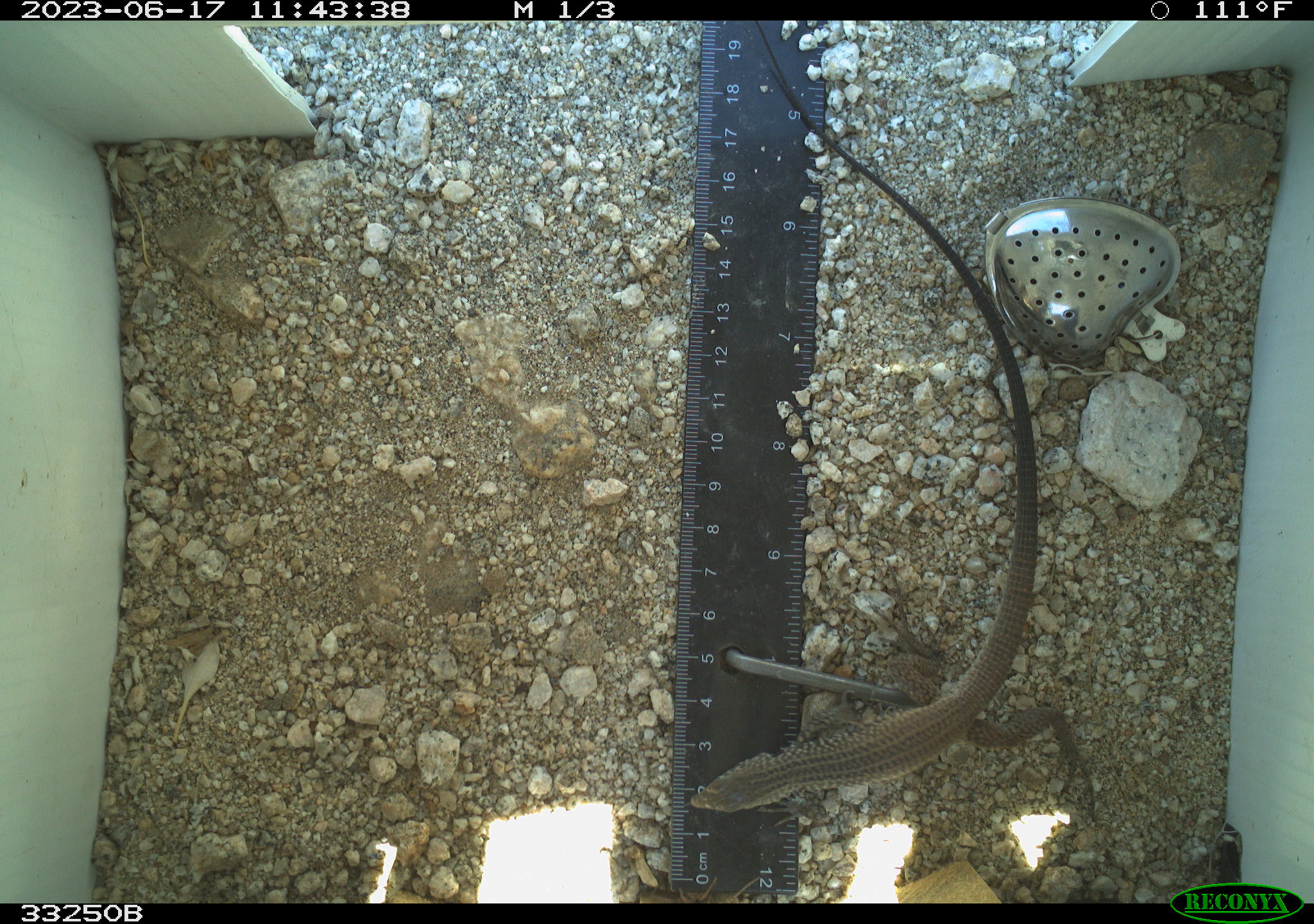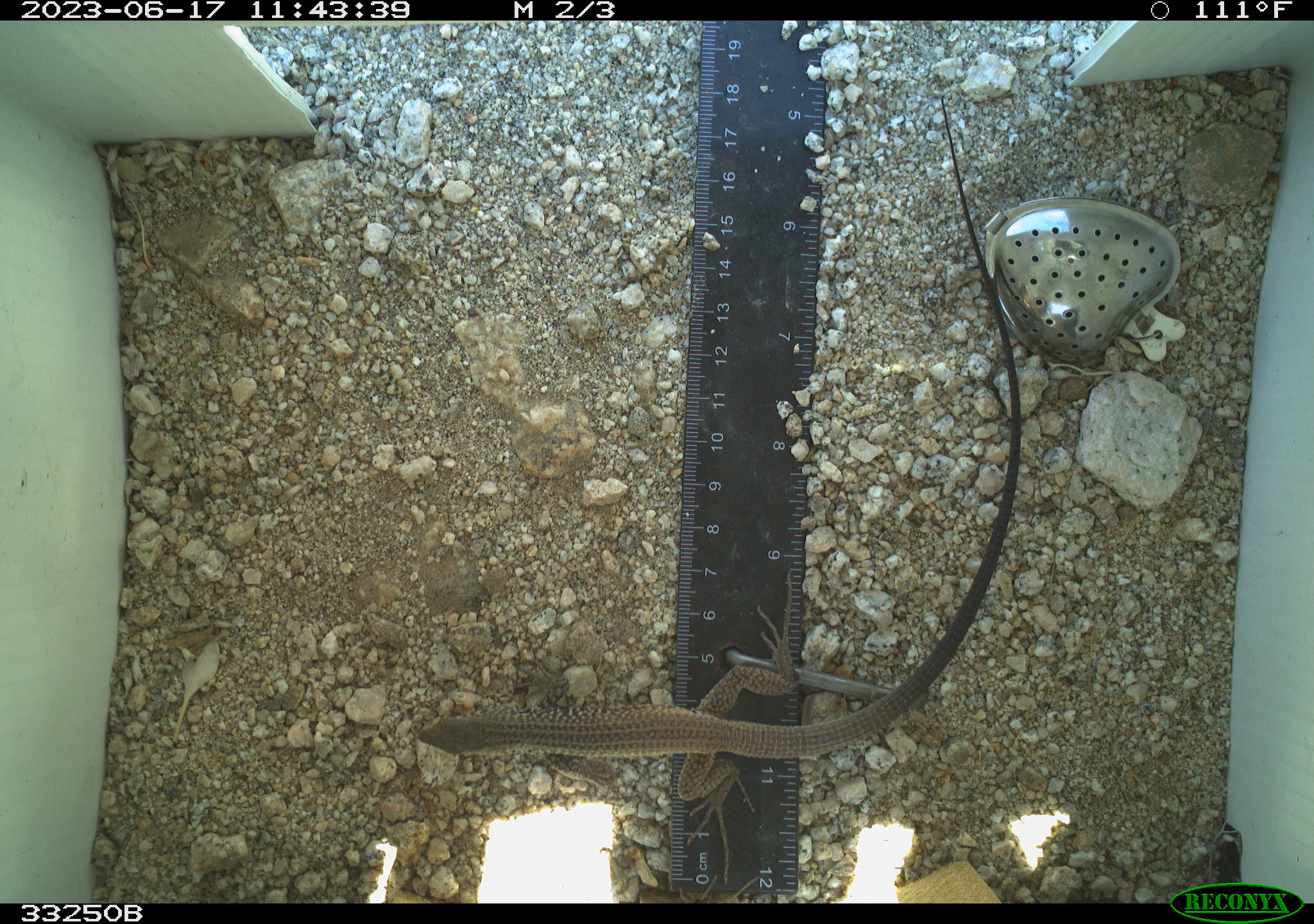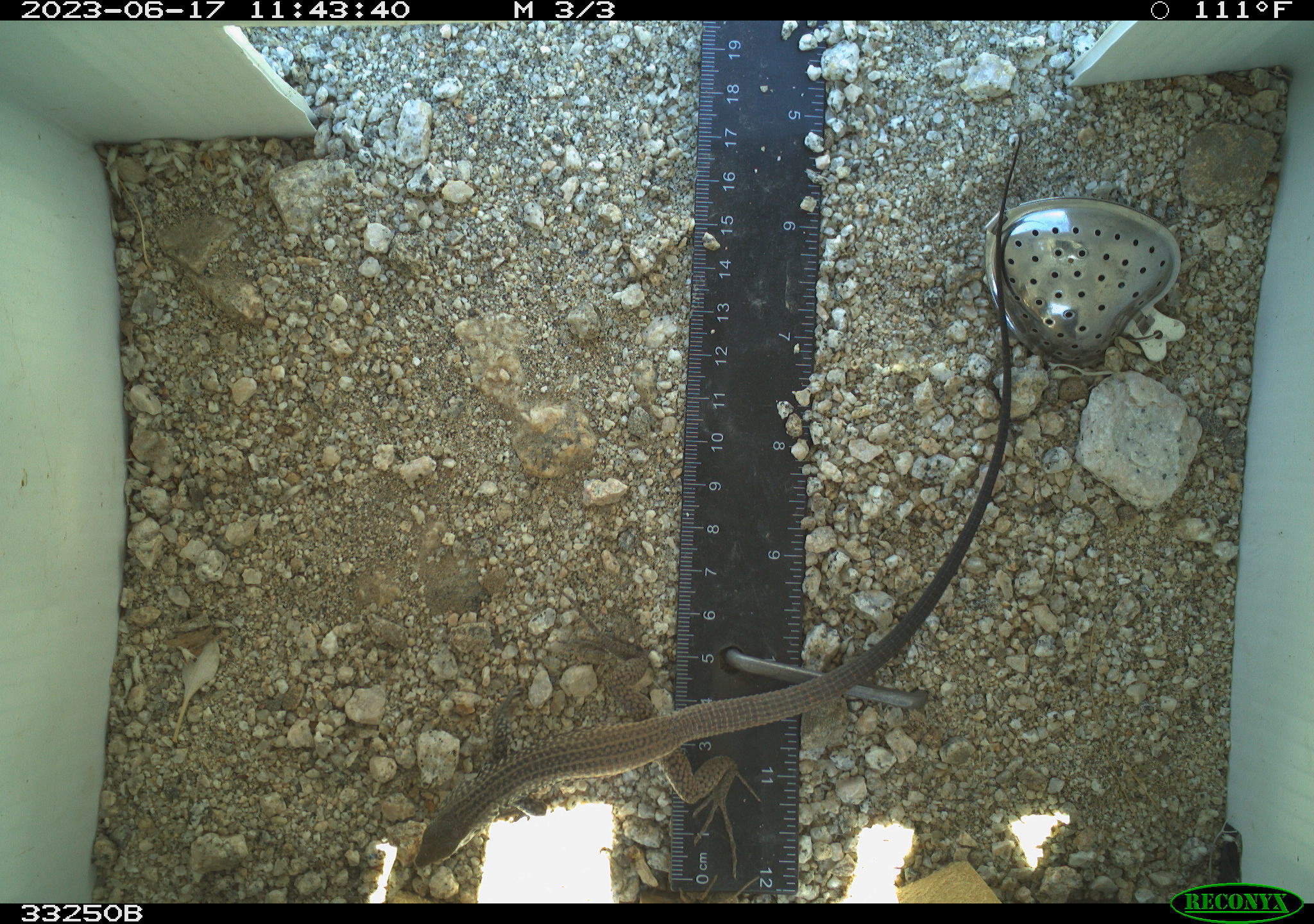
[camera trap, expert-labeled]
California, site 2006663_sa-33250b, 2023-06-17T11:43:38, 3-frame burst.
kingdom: Animalia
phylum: Chordata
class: Reptilia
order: Squamata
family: Teiidae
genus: Aspidoscelis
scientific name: Aspidoscelis tigris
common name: western whiptail